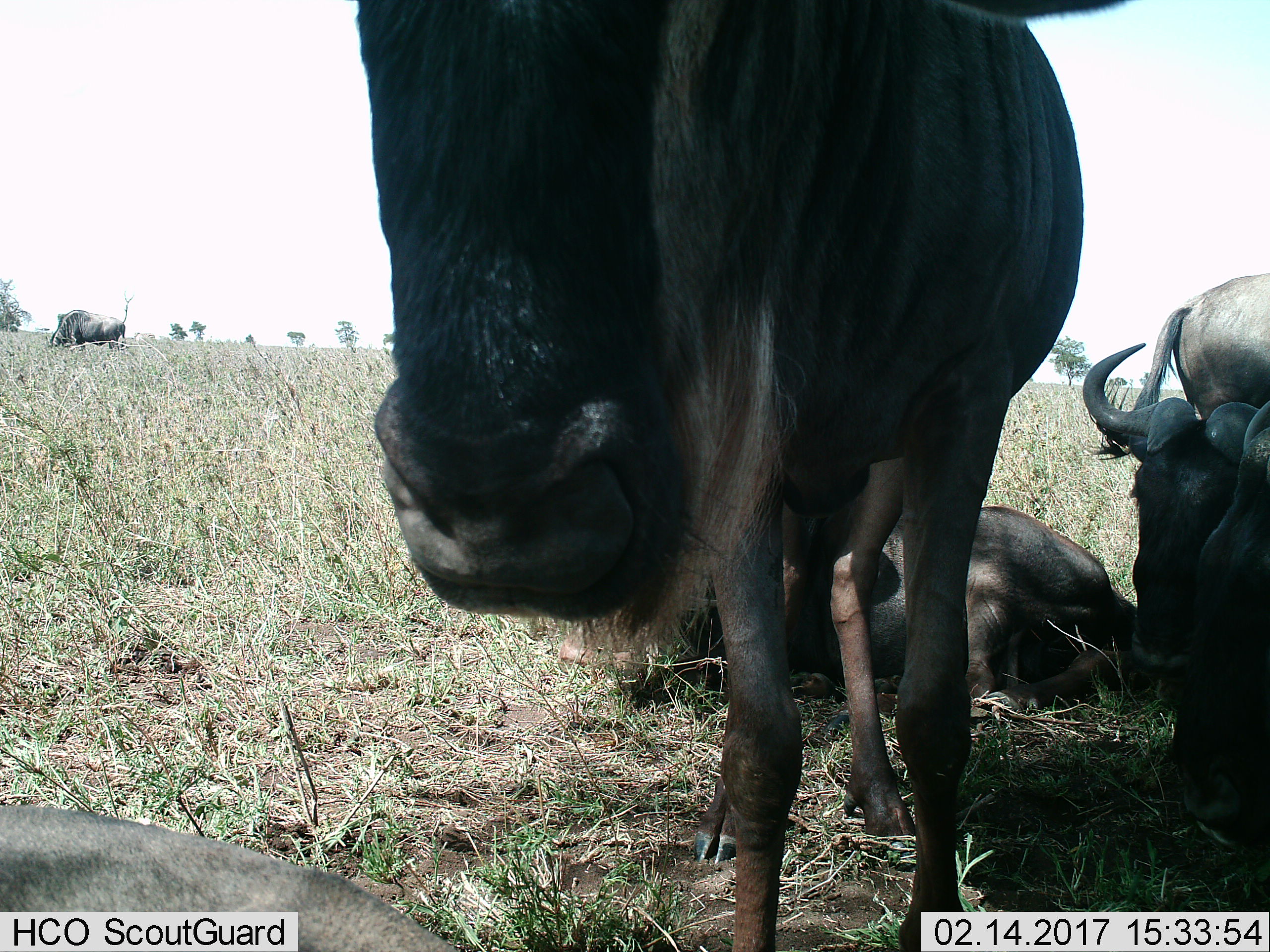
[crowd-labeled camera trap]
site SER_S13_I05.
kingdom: Animalia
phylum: Chordata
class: Mammalia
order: Artiodactyla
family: Bovidae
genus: Connochaetes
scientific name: Connochaetes taurinus taurinus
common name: blue wildebeest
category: wildebeestblue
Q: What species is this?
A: Wildebeestblue (blue wildebeest) (Connochaetes taurinus taurinus).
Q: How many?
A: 5.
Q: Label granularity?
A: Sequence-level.